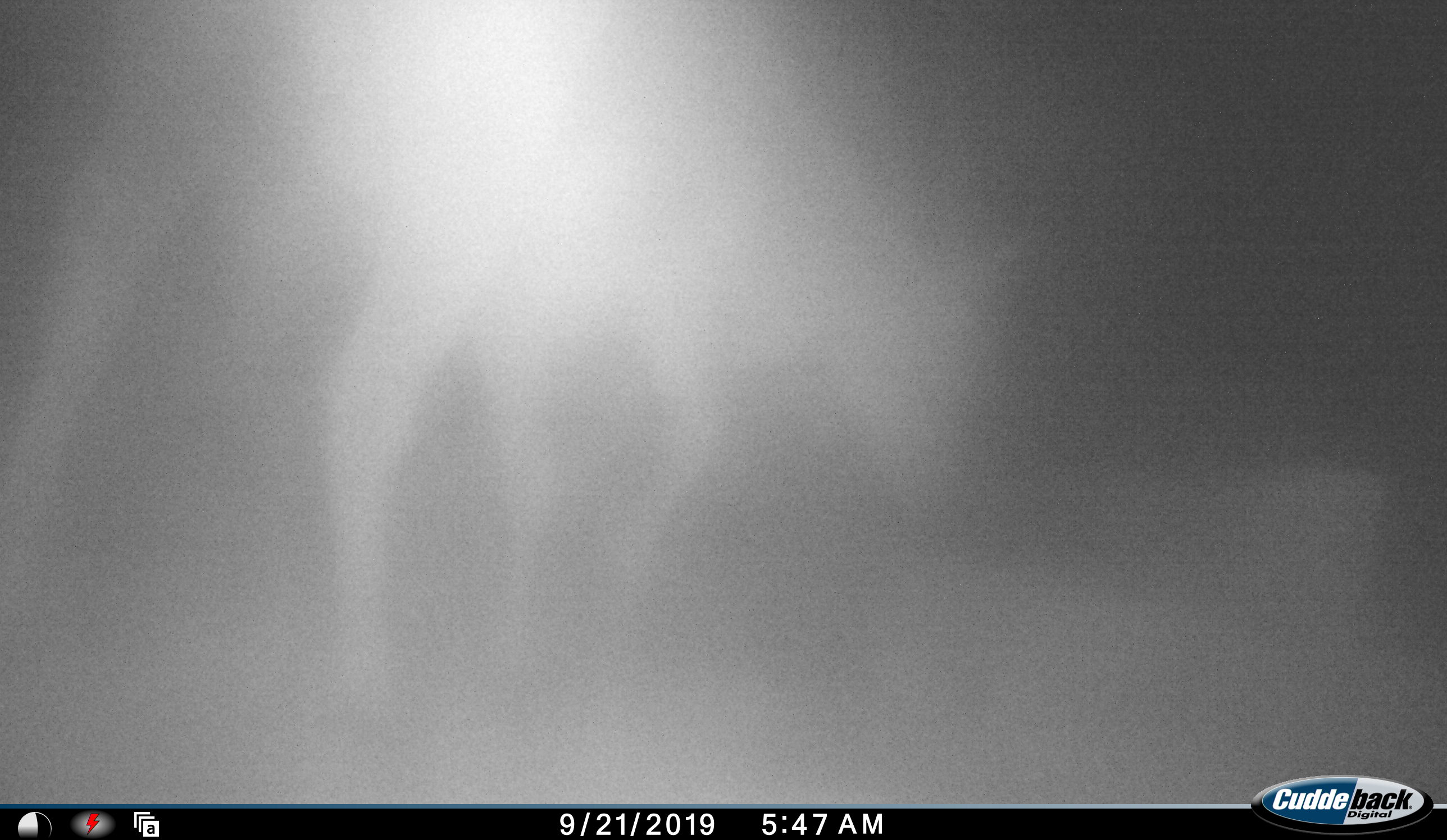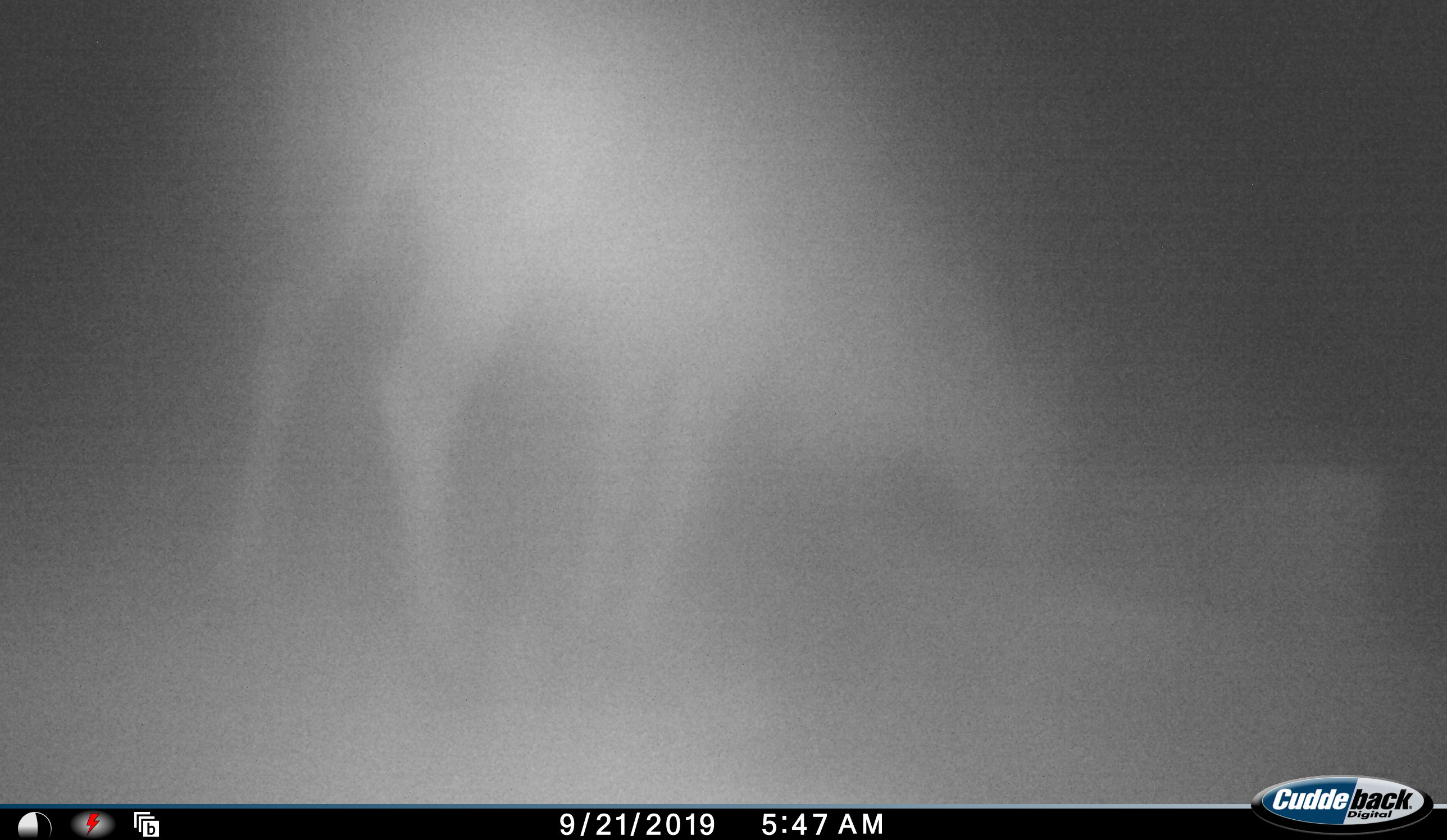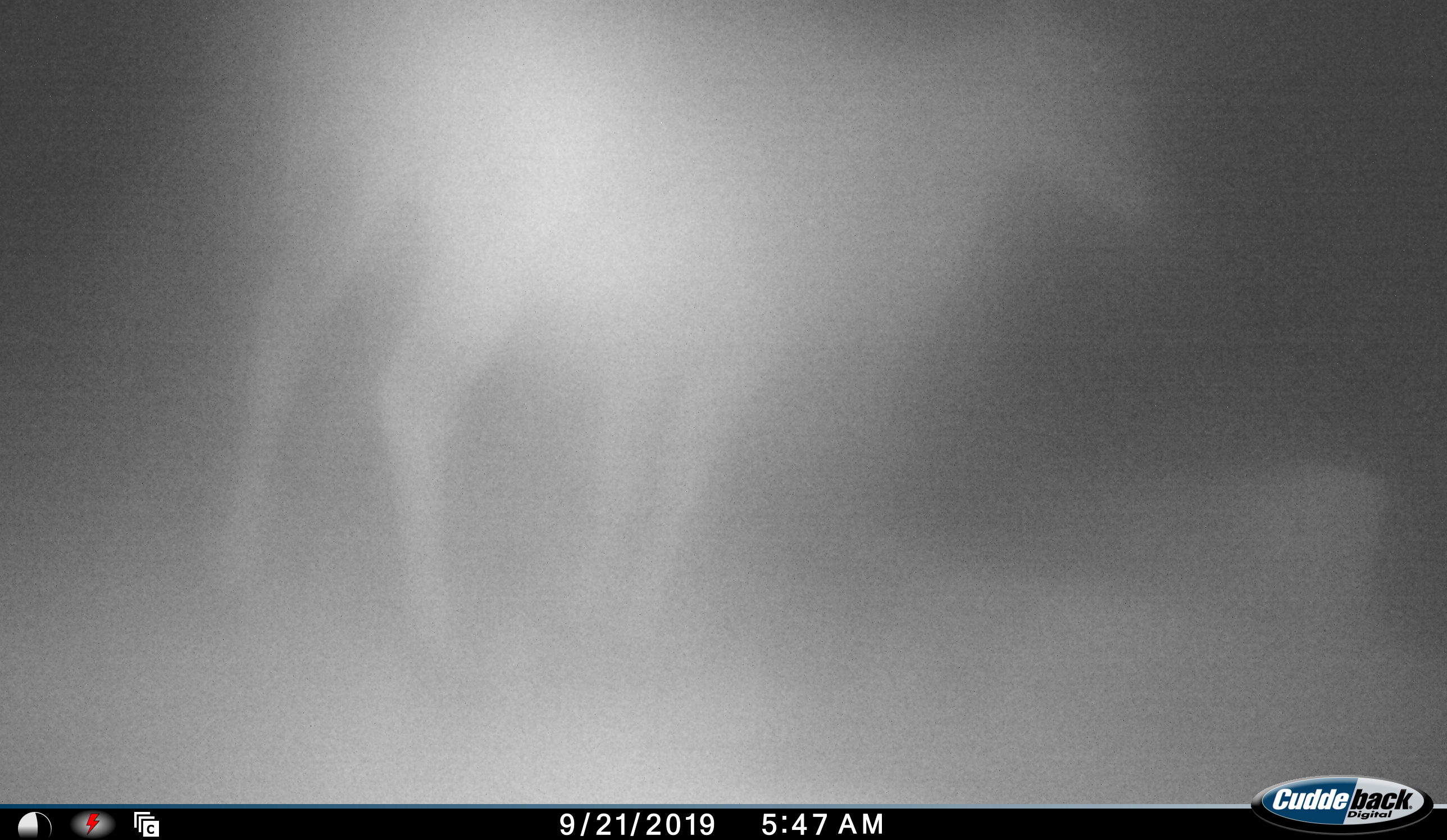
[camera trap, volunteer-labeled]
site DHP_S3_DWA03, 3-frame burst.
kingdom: Animalia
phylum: Chordata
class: Mammalia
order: Artiodactyla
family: Bovidae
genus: Tragelaphus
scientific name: Tragelaphus oryx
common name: eland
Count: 1.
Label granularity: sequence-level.